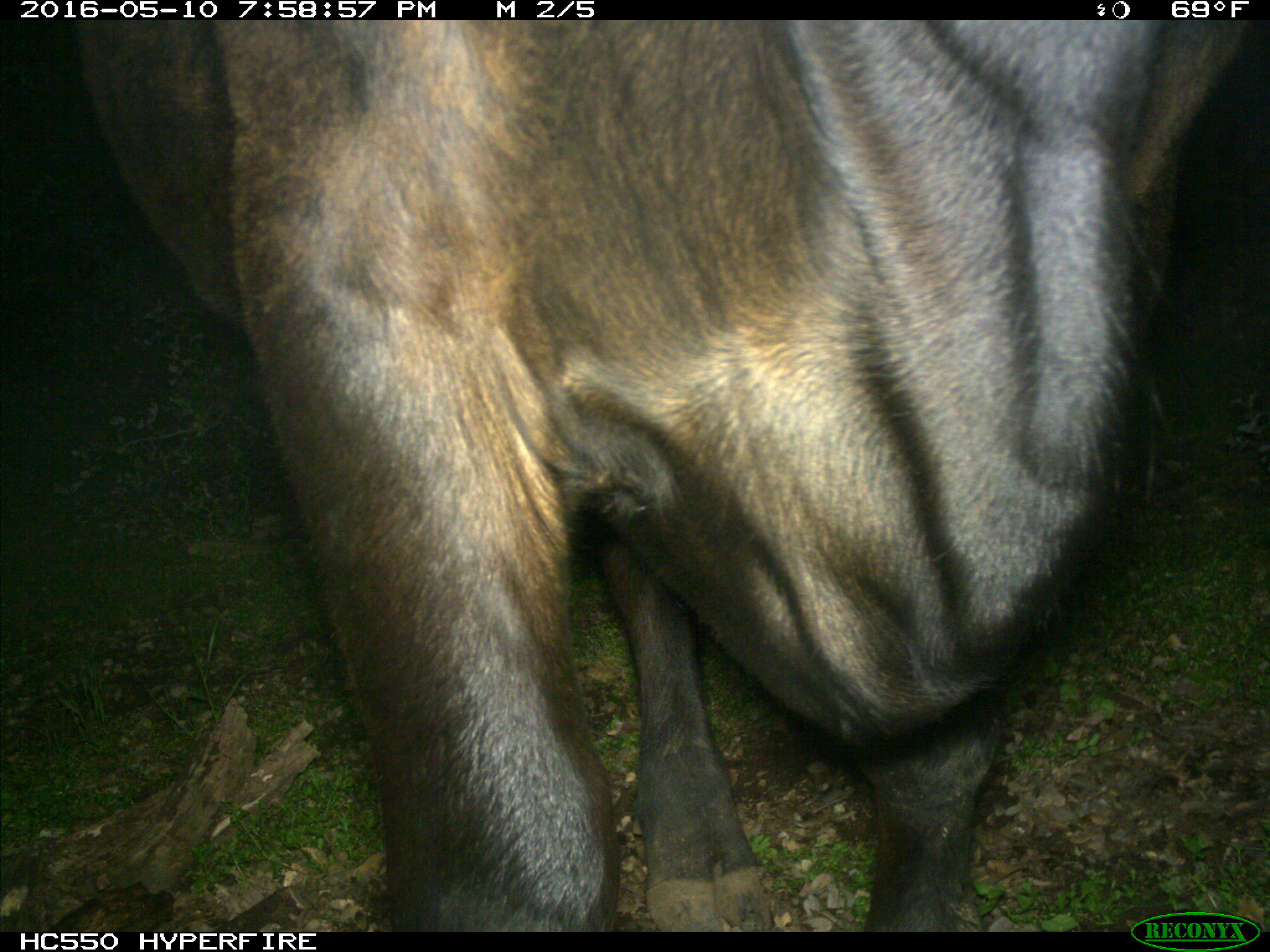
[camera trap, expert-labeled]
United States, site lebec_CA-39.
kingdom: Animalia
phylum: Chordata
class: Mammalia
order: Artiodactyla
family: Bovidae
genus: Bos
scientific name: Bos taurus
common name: domestic cow